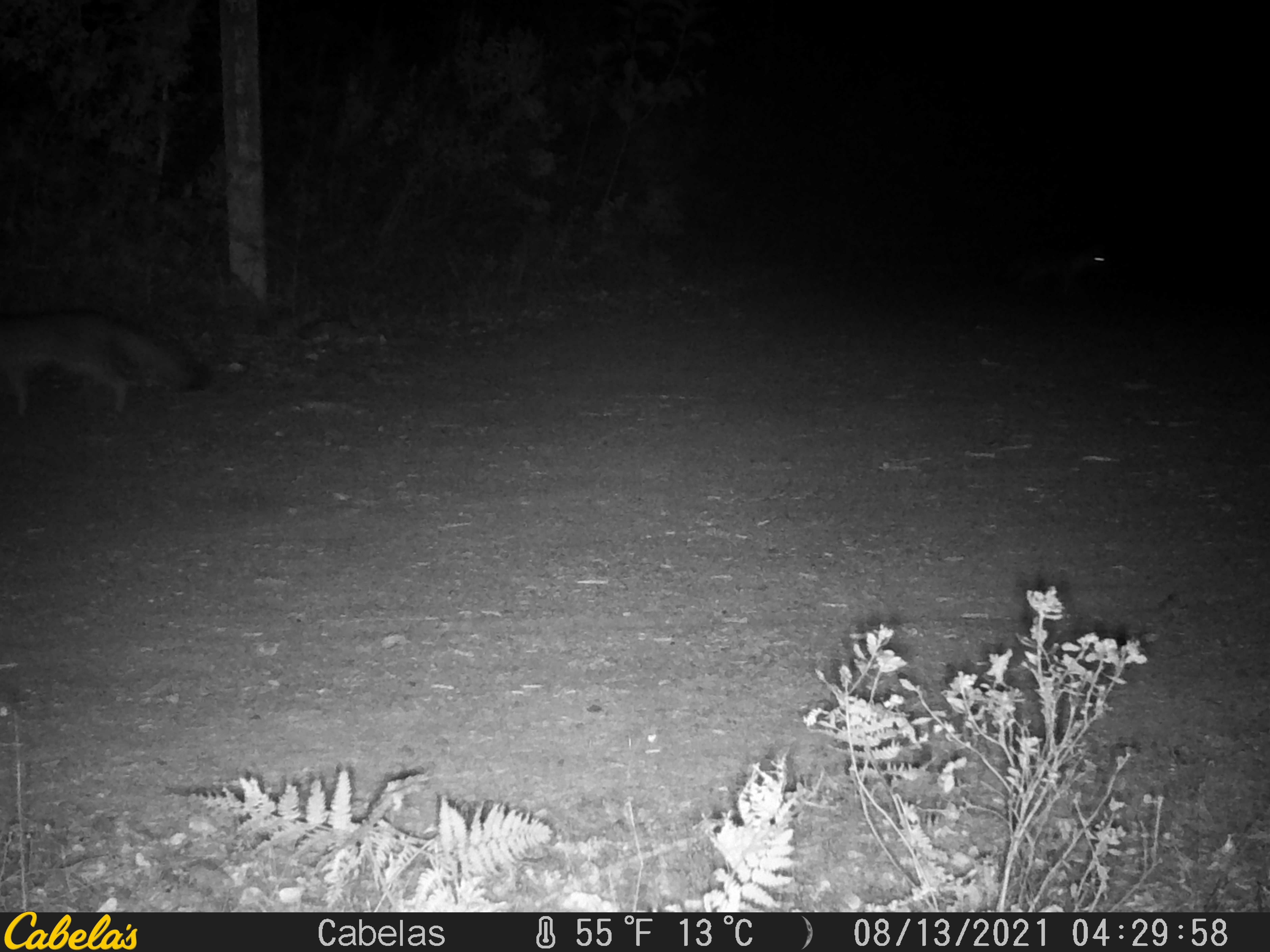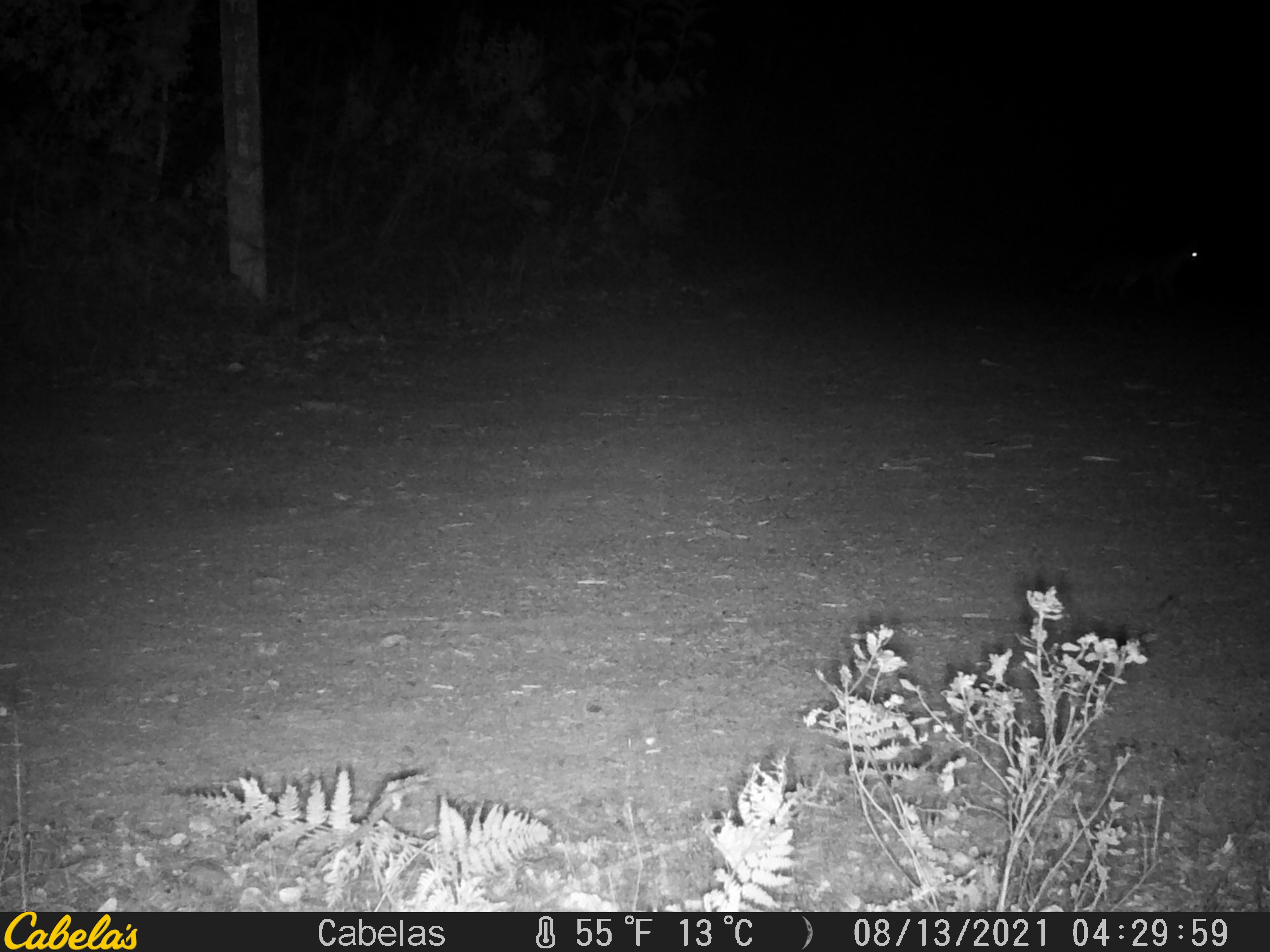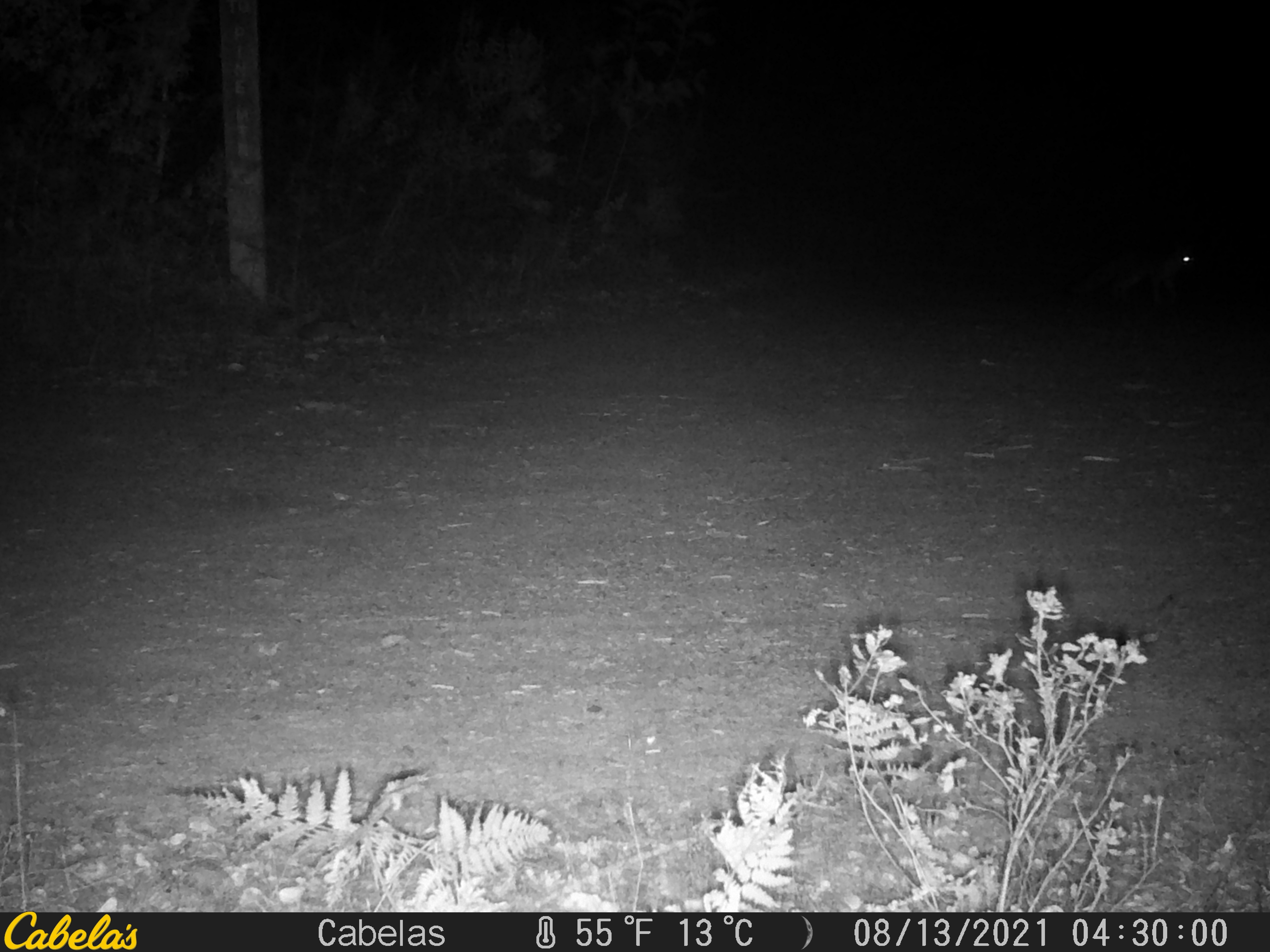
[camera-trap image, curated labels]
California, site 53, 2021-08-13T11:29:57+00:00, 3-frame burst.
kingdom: Animalia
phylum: Chordata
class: Mammalia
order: Carnivora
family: Canidae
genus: Urocyon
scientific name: Urocyon cinereoargenteus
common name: gray fox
Gray fox (Urocyon cinereoargenteus).